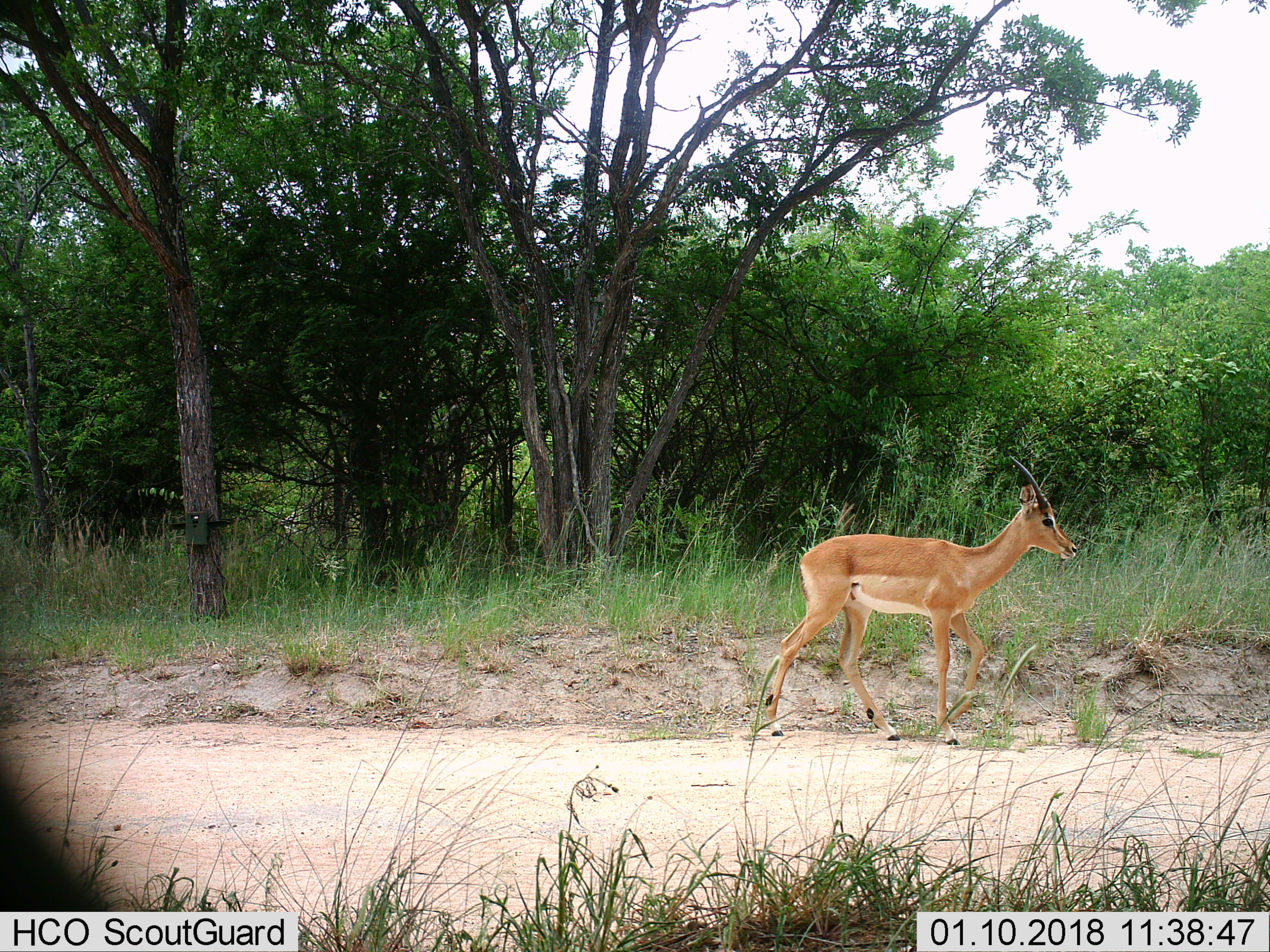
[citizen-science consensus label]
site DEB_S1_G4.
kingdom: Animalia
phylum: Chordata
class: Mammalia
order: Artiodactyla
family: Bovidae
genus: Aepyceros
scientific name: Aepyceros melampus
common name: impala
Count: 1.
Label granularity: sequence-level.